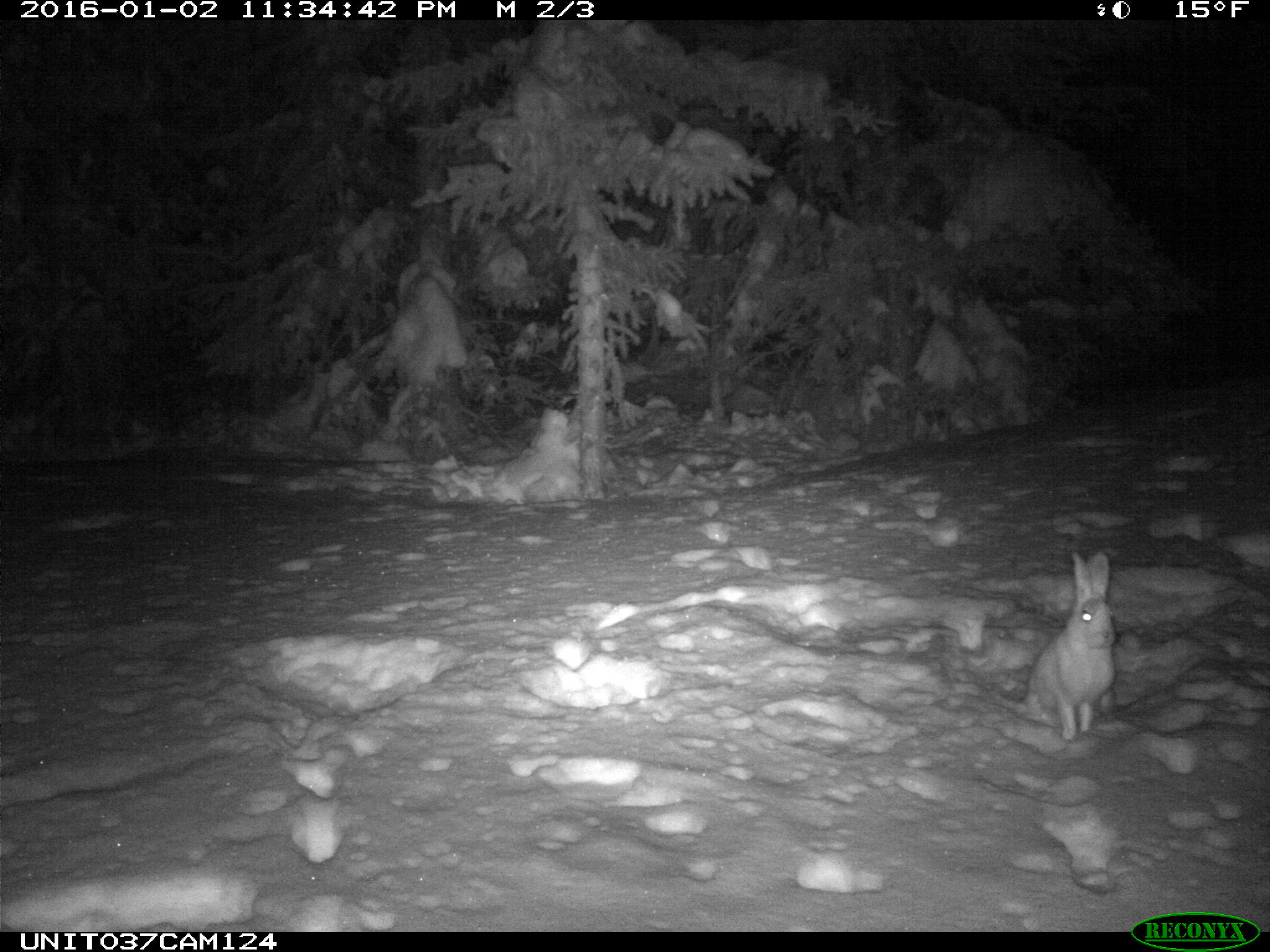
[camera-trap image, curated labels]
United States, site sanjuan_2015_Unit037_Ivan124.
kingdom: Animalia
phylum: Chordata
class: Mammalia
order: Lagomorpha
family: Leporidae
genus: Lepus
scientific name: Lepus americanus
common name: snowshoe hare